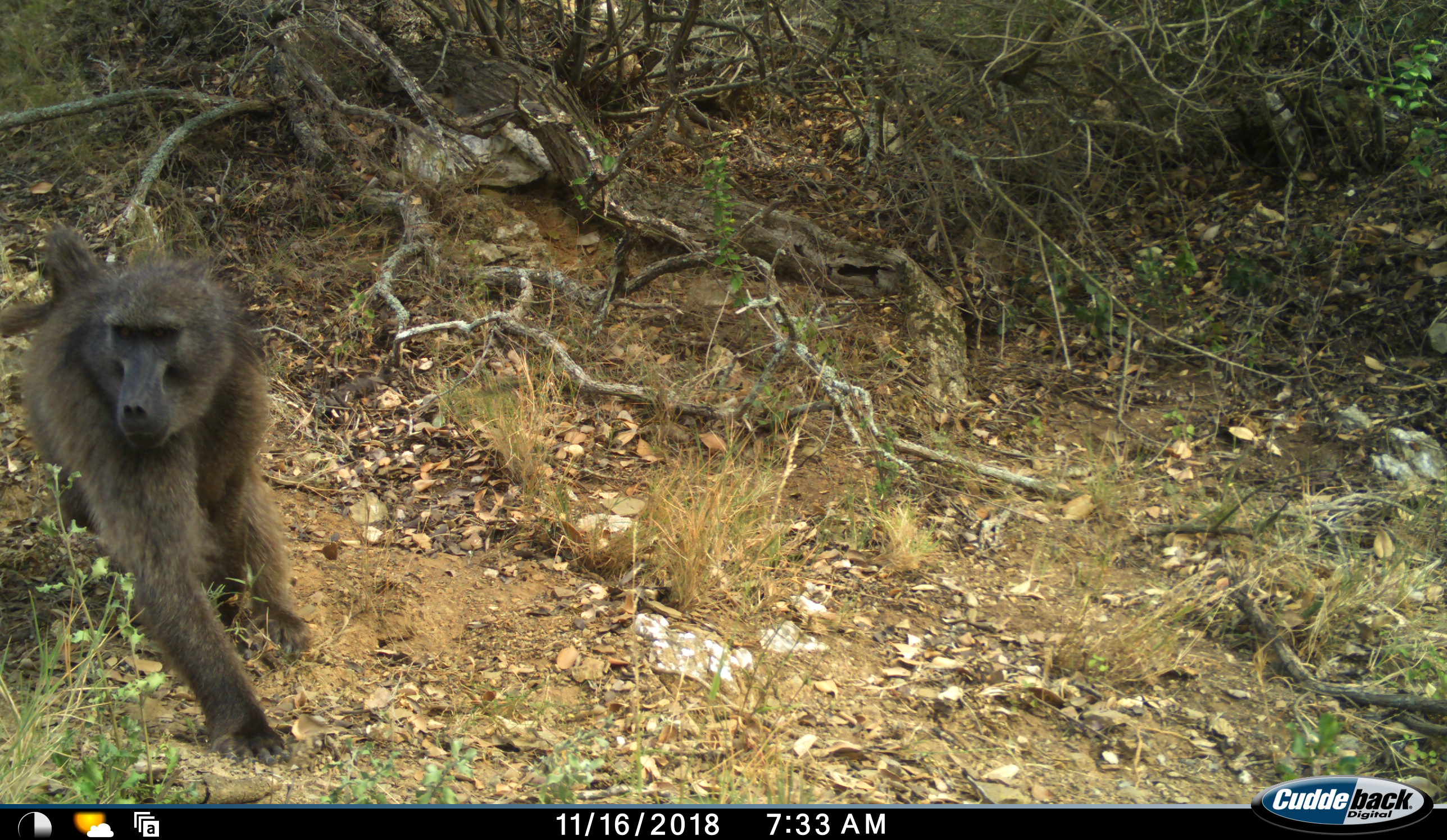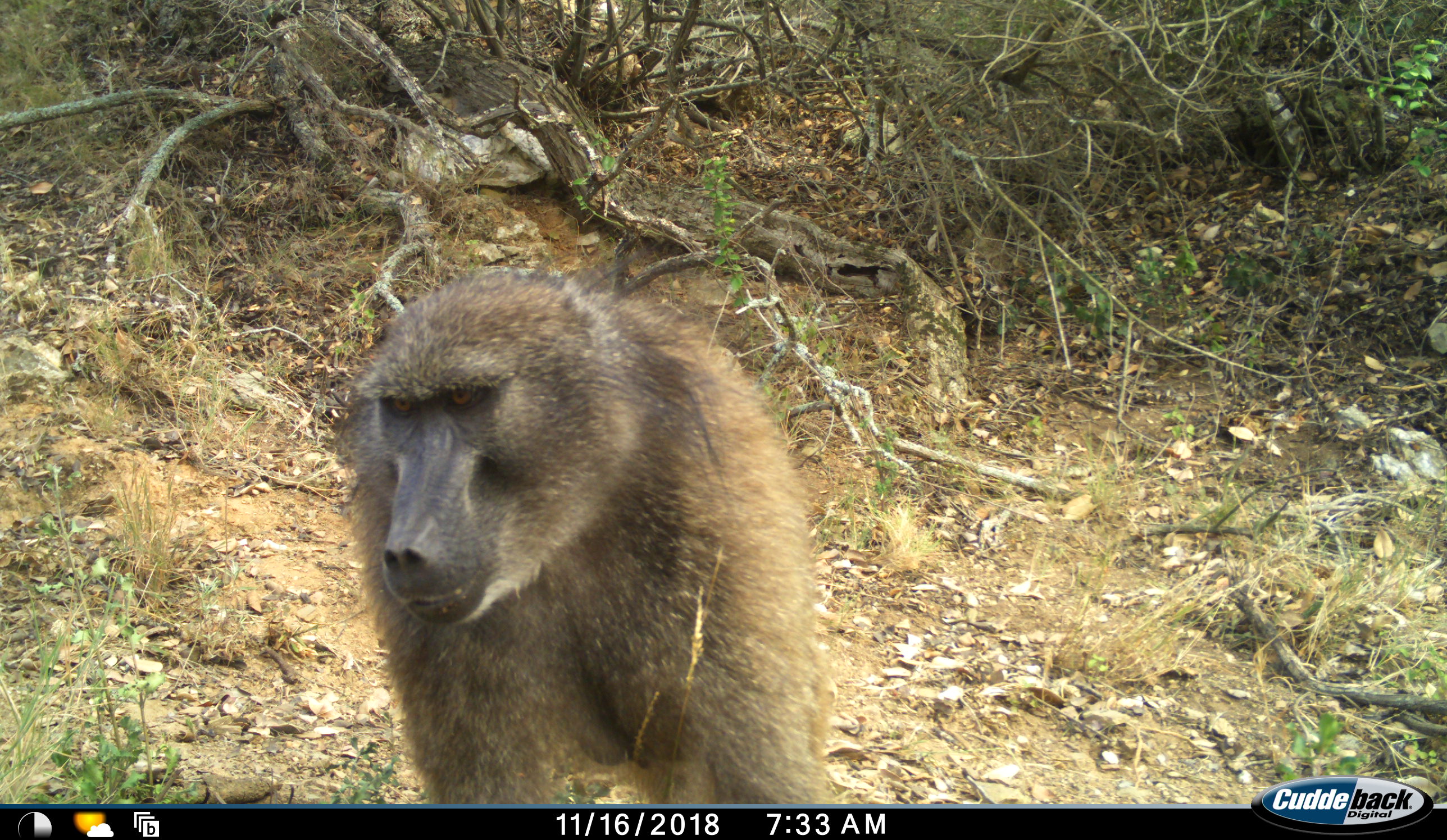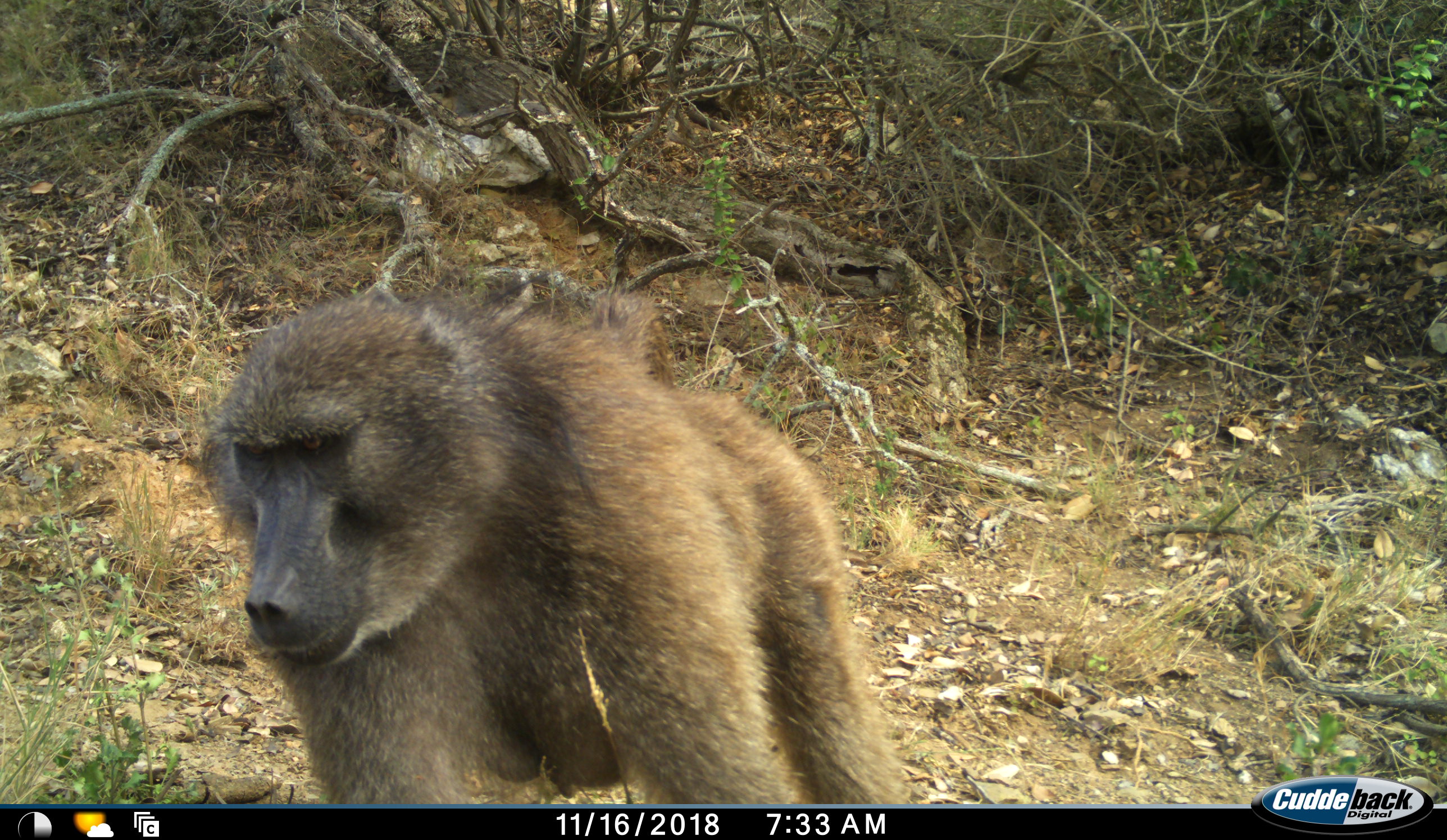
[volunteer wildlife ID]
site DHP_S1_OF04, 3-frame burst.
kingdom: Animalia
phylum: Chordata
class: Mammalia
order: Primates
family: Cercopithecidae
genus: Papio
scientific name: Papio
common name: baboon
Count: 1.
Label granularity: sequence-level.